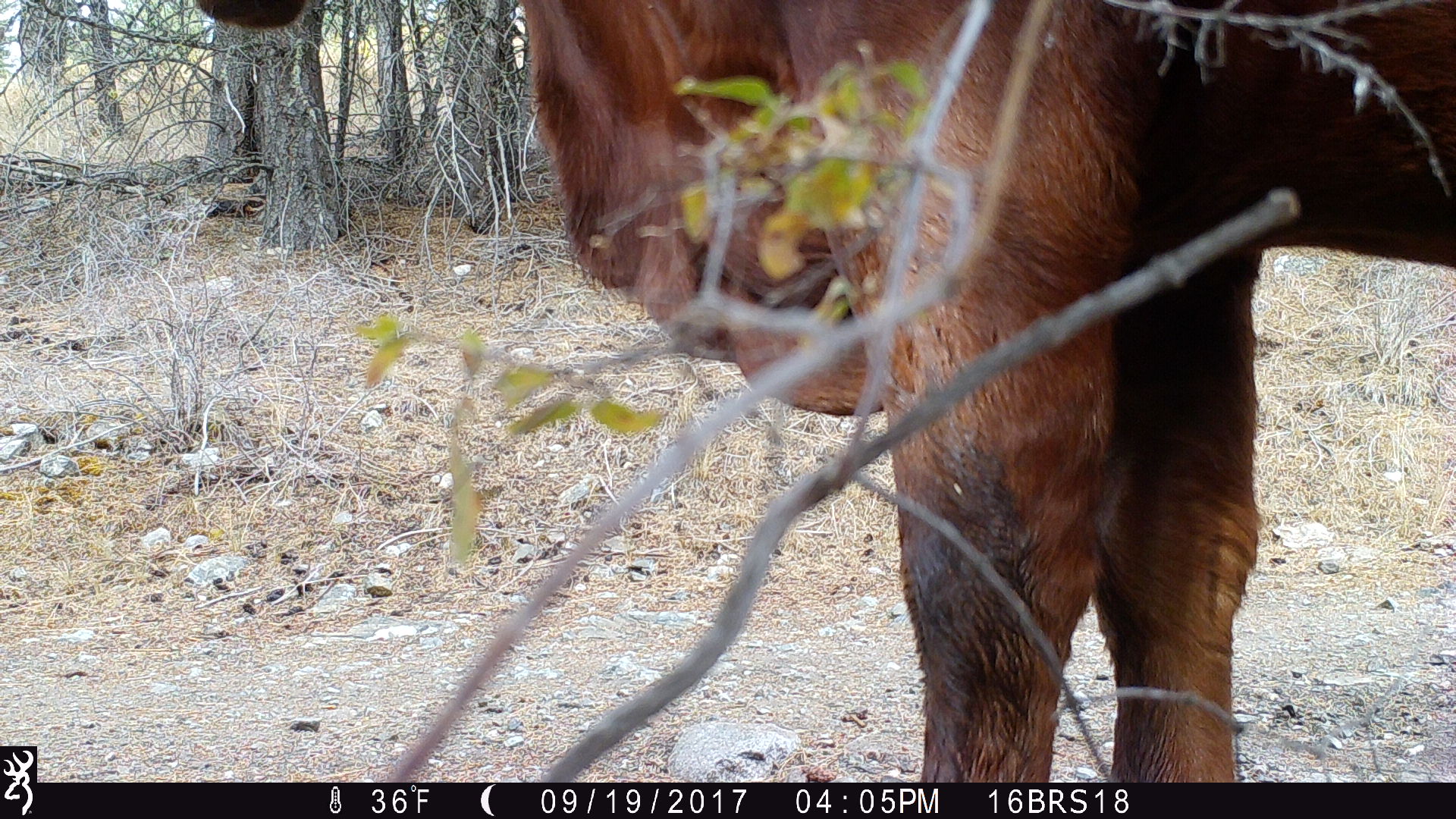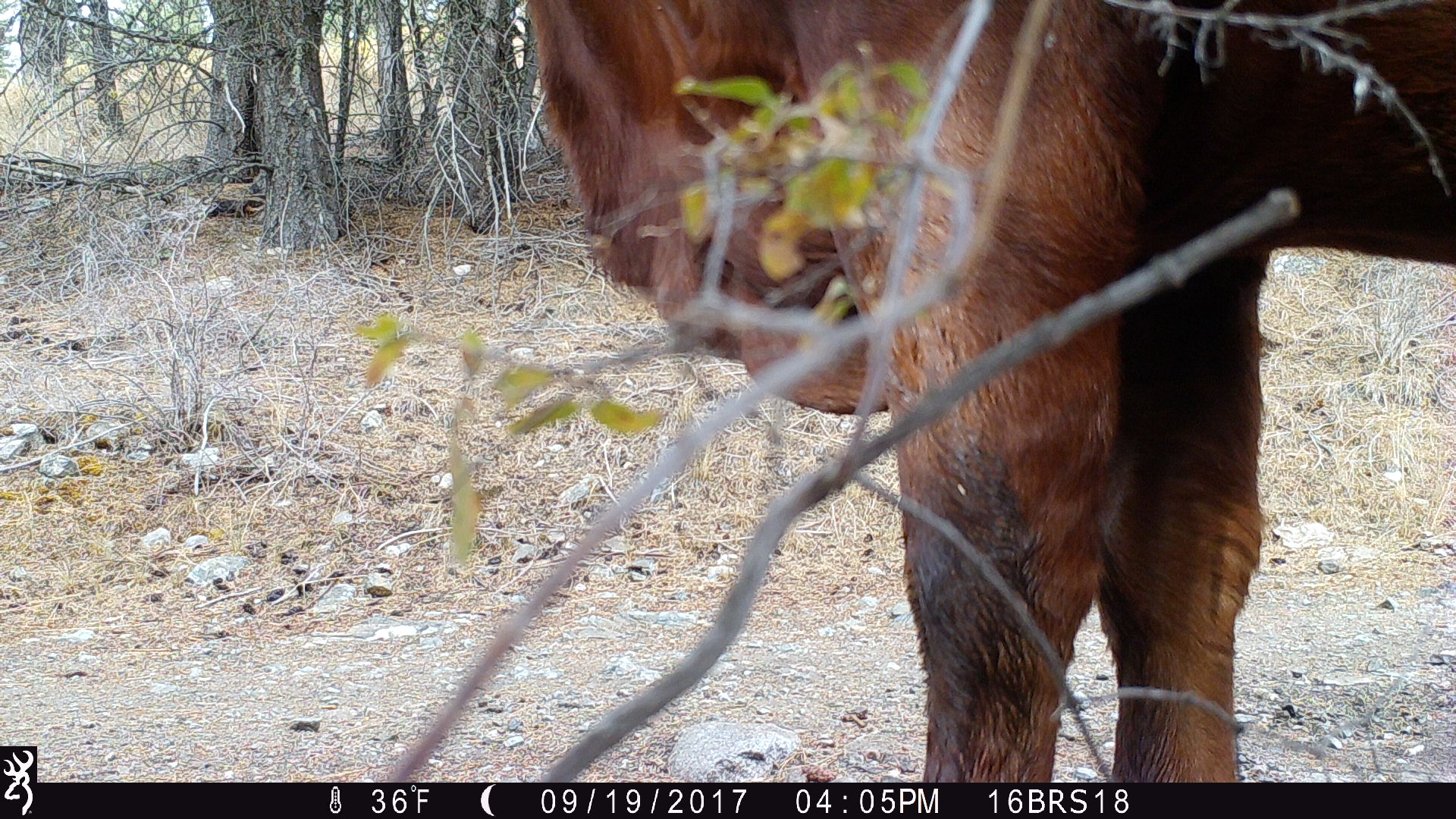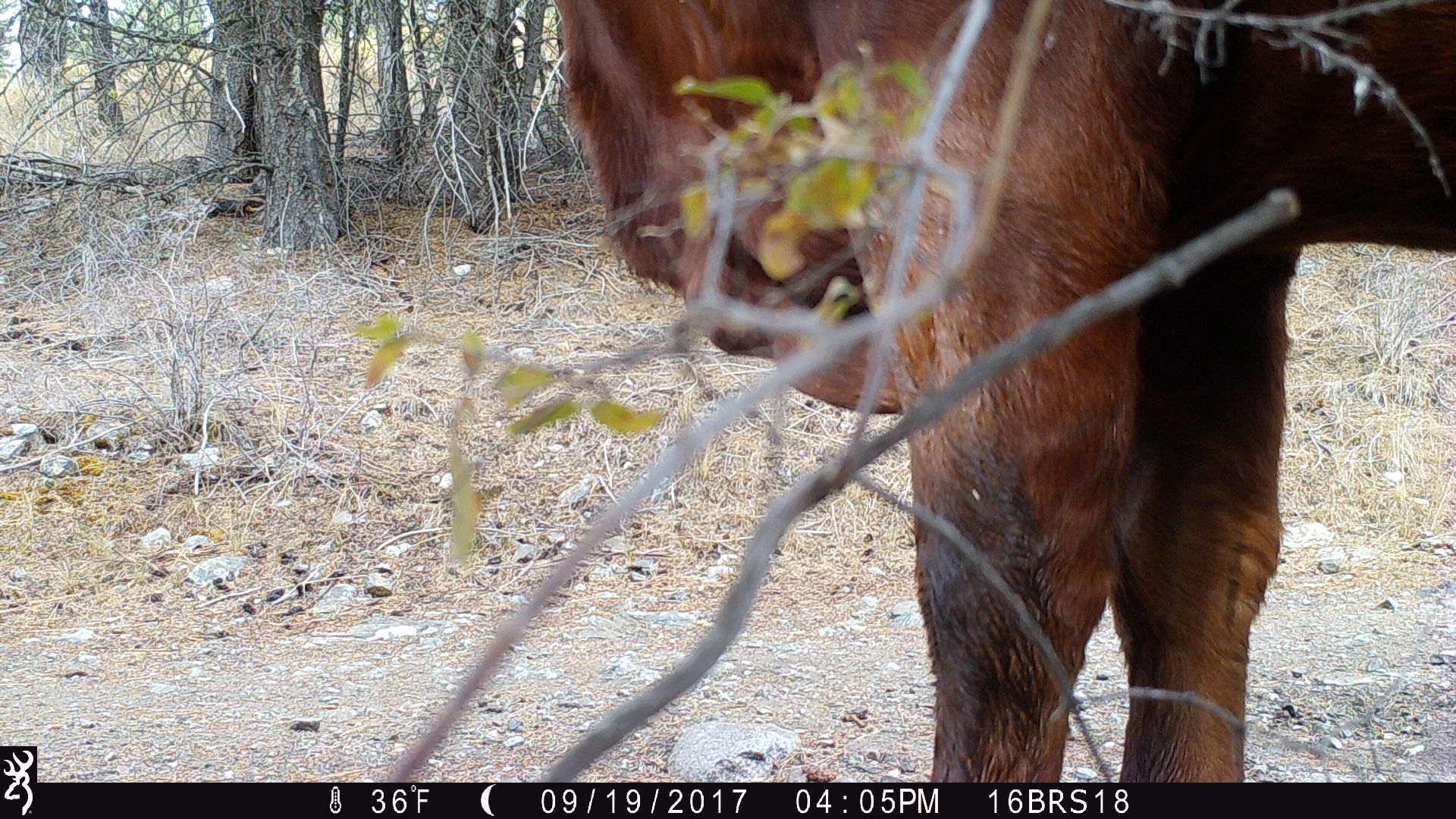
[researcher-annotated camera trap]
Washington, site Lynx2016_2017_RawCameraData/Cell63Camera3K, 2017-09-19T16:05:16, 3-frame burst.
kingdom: Animalia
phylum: Chordata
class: Mammalia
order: Artiodactyla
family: Bovidae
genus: Bos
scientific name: Bos taurus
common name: domestic cattle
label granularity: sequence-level